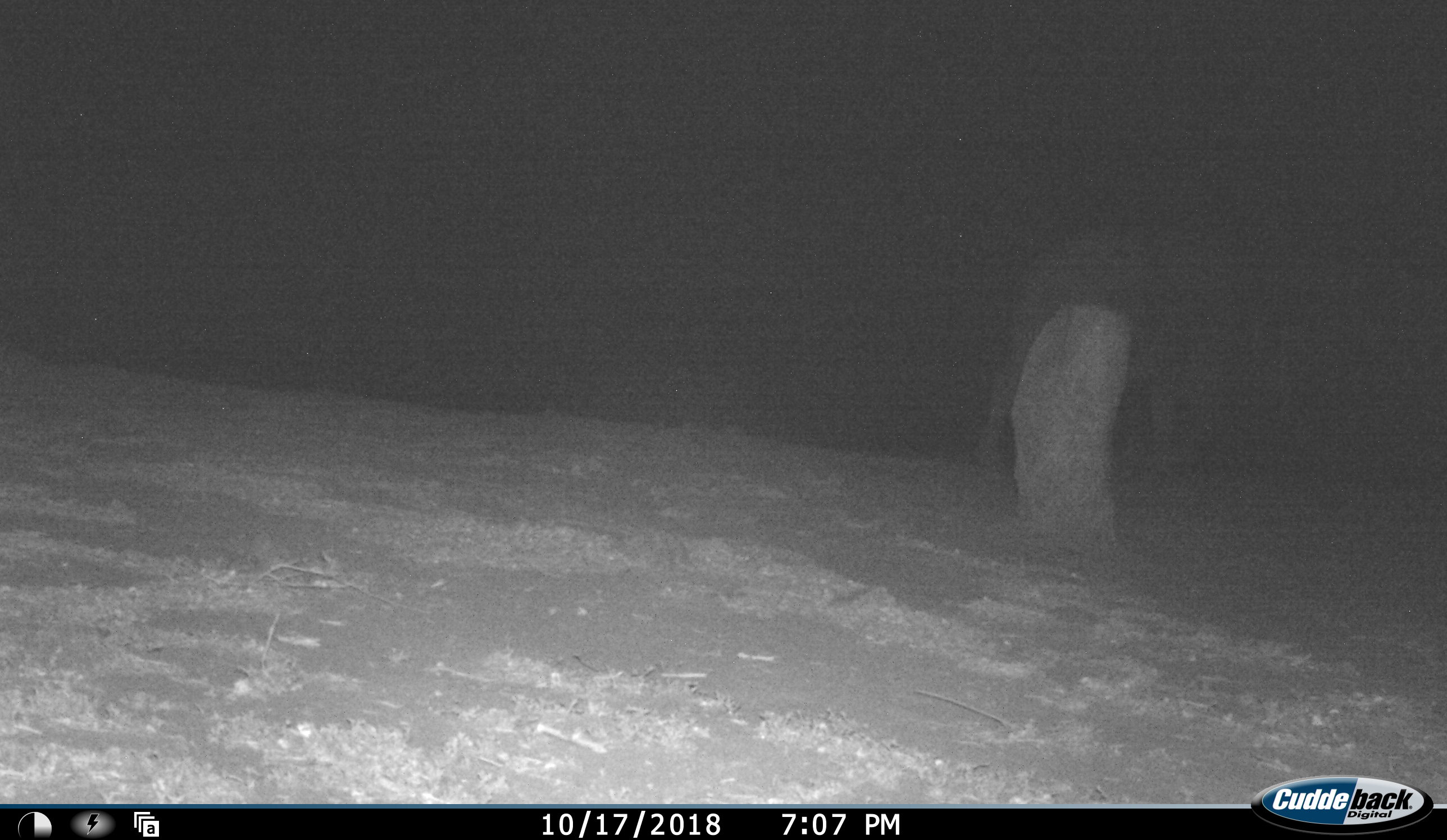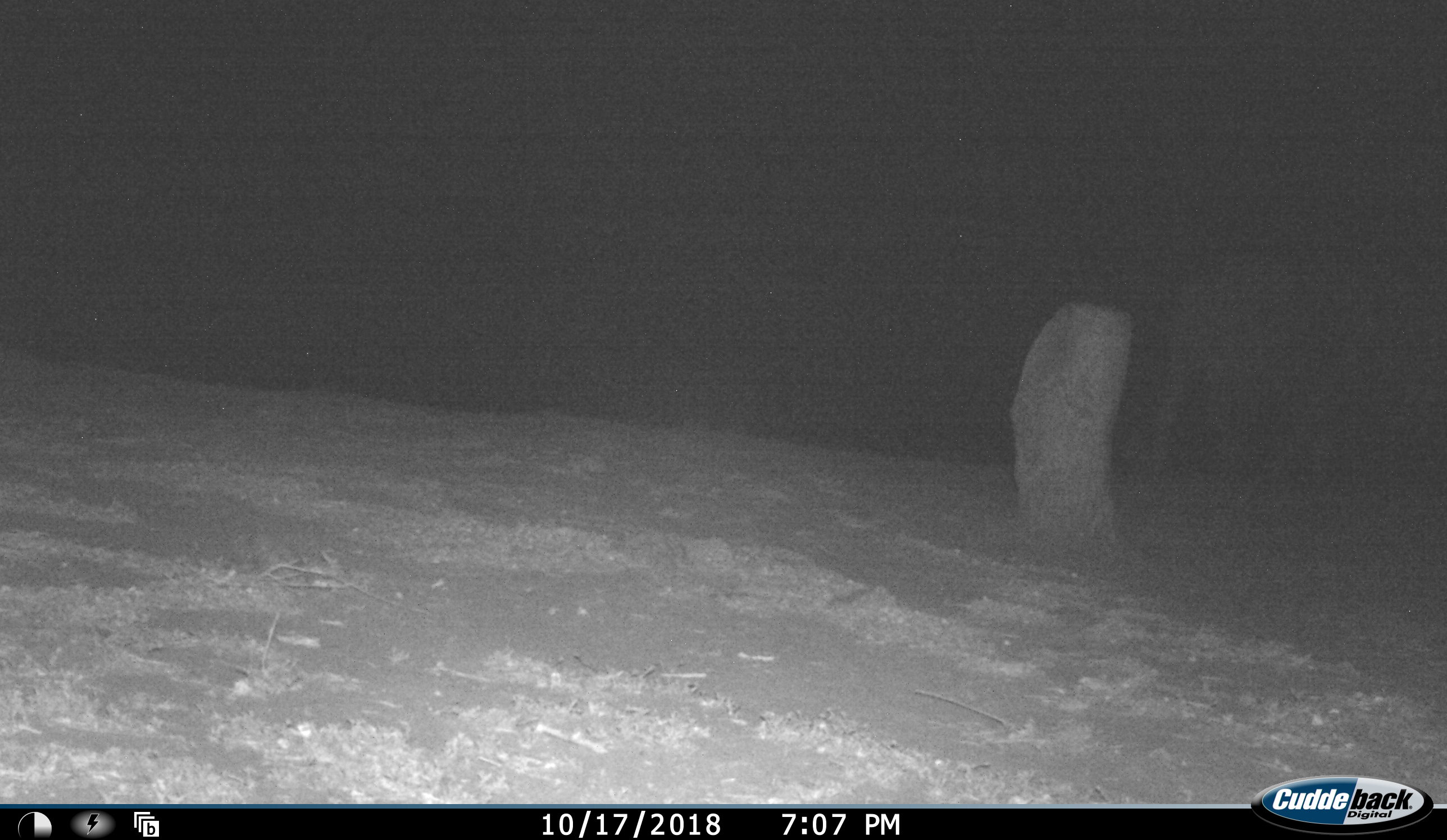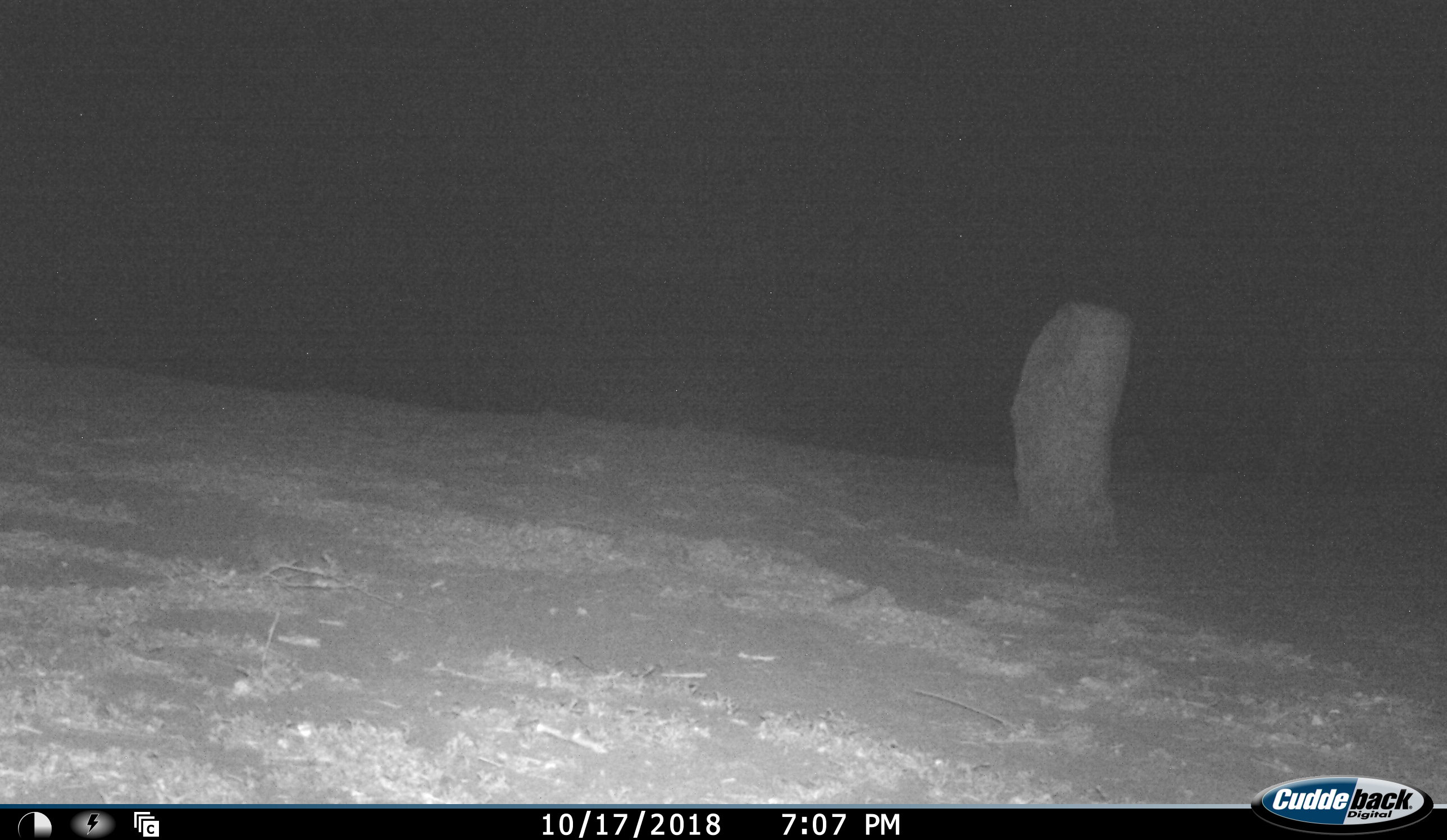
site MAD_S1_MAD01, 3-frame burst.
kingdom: Animalia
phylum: Chordata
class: Mammalia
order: Proboscidea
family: Elephantidae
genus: Loxodonta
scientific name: Loxodonta africana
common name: african bush elephant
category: elephant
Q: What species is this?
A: Elephant (african bush elephant) (Loxodonta africana).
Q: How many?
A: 1.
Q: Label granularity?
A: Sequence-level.